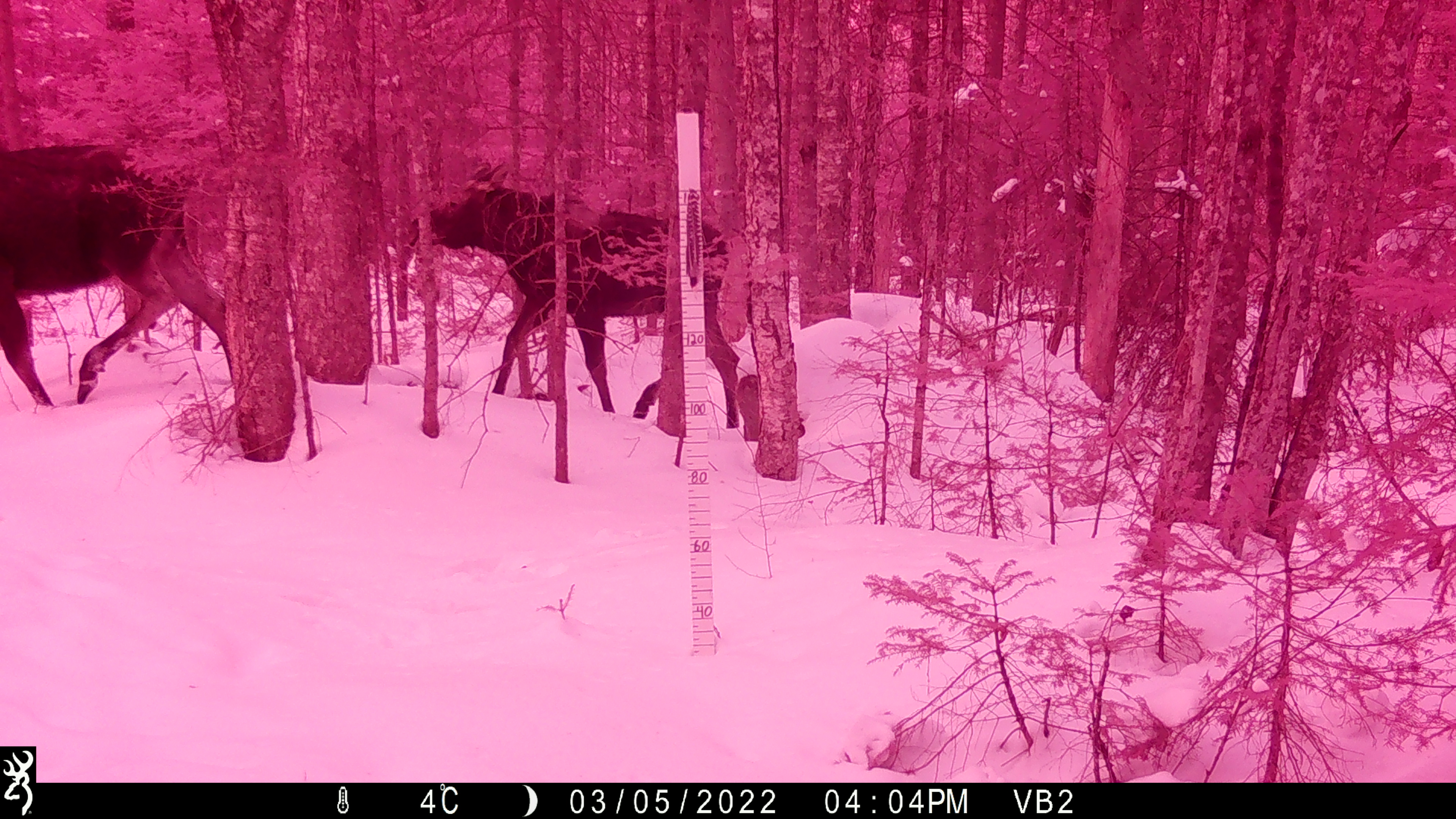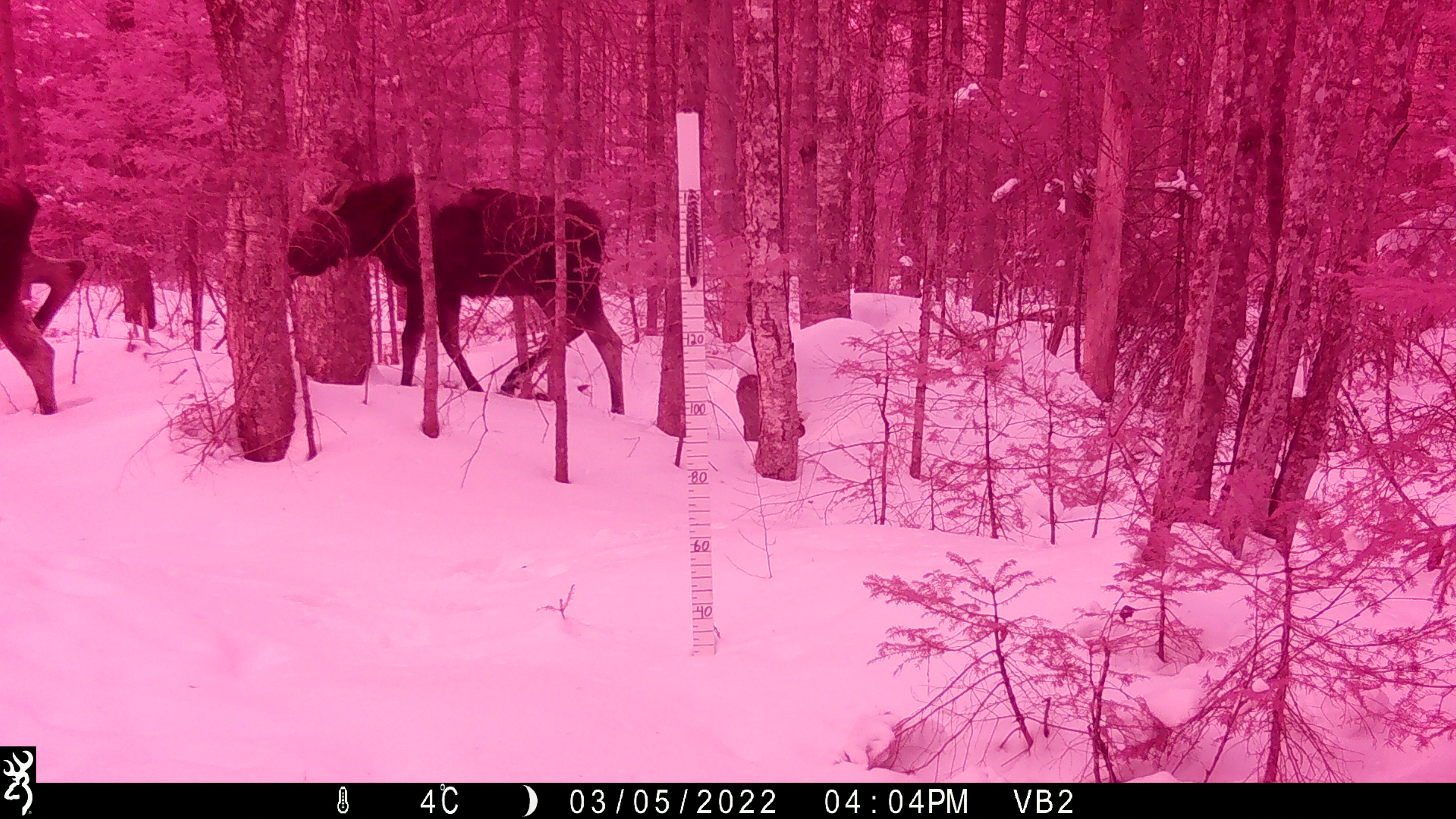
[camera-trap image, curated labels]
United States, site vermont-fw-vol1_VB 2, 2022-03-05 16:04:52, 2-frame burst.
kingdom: Animalia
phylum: Chordata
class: Mammalia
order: Artiodactyla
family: Cervidae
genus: Alces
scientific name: Alces alces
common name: moose